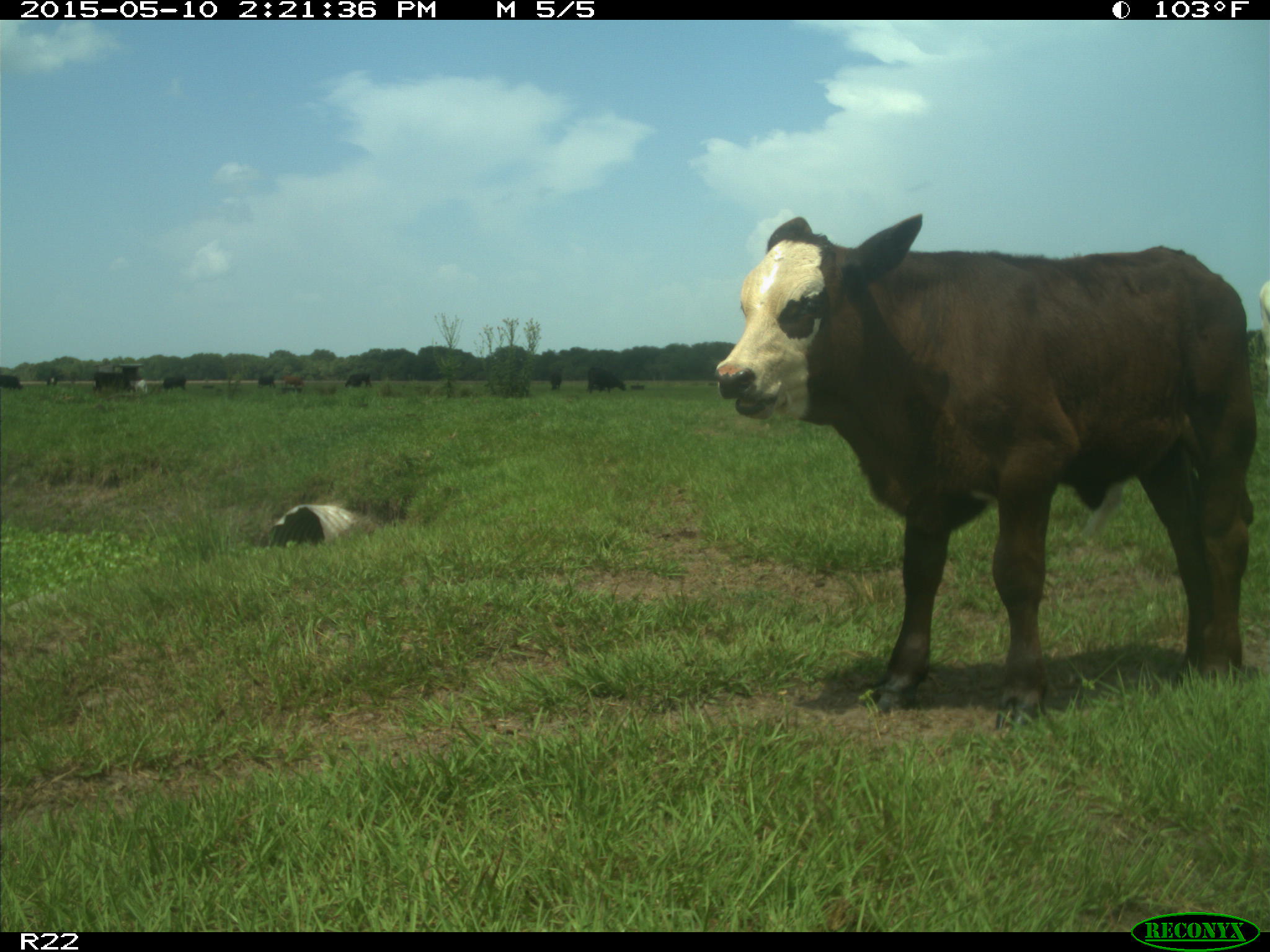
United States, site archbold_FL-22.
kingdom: Animalia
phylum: Chordata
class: Mammalia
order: Artiodactyla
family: Bovidae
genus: Bos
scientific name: Bos taurus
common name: domestic cow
Bos taurus (domestic cow).